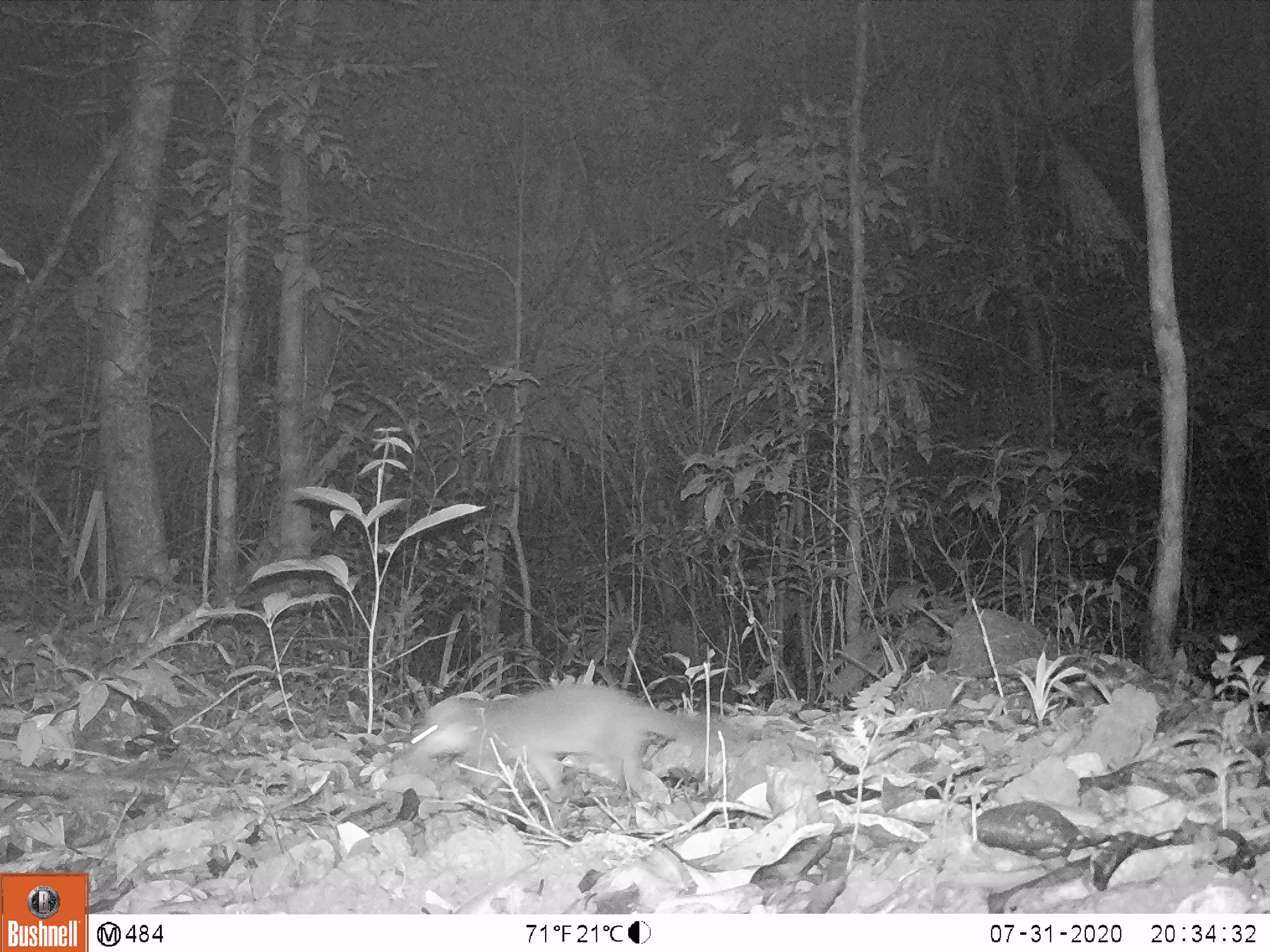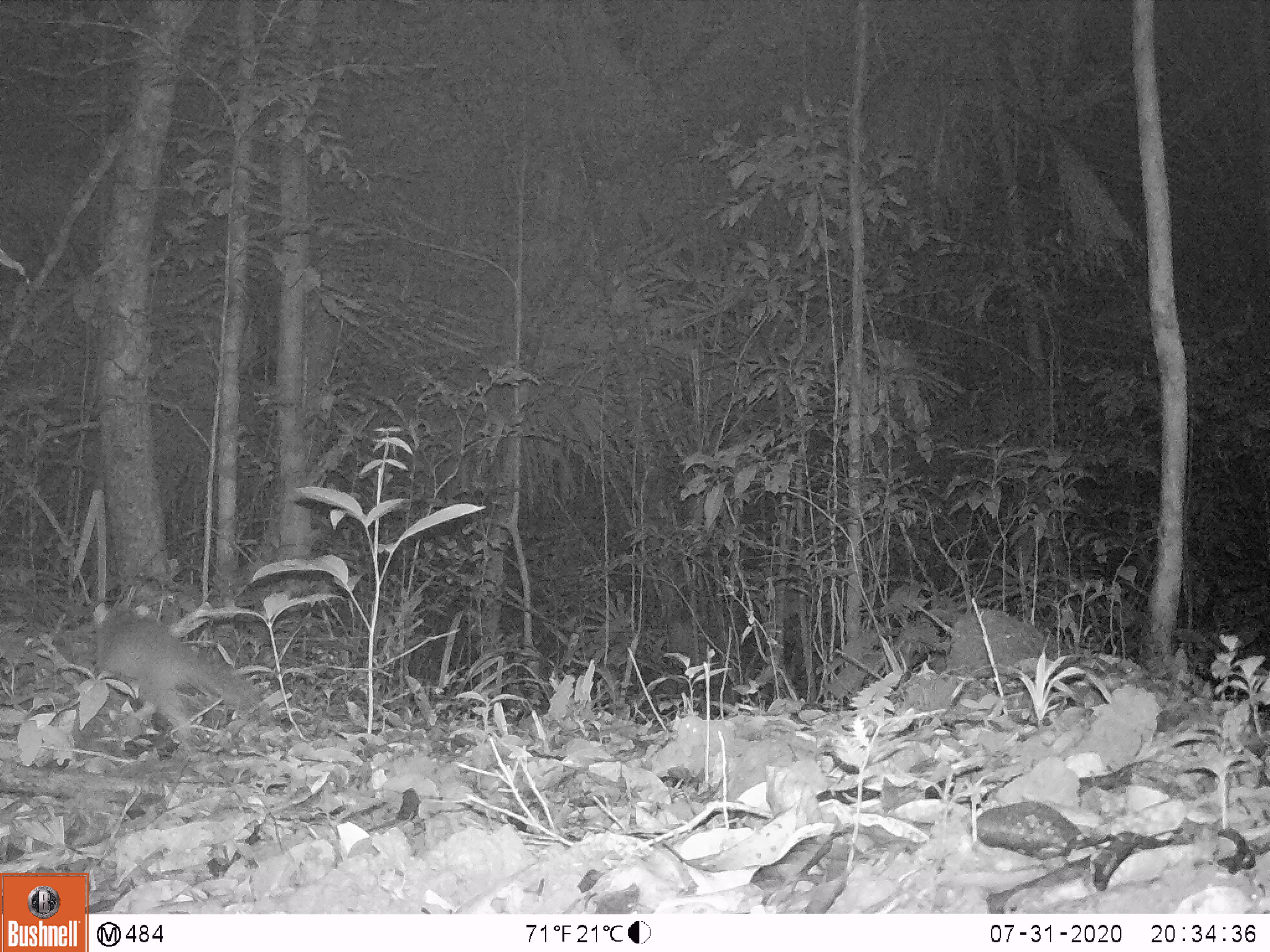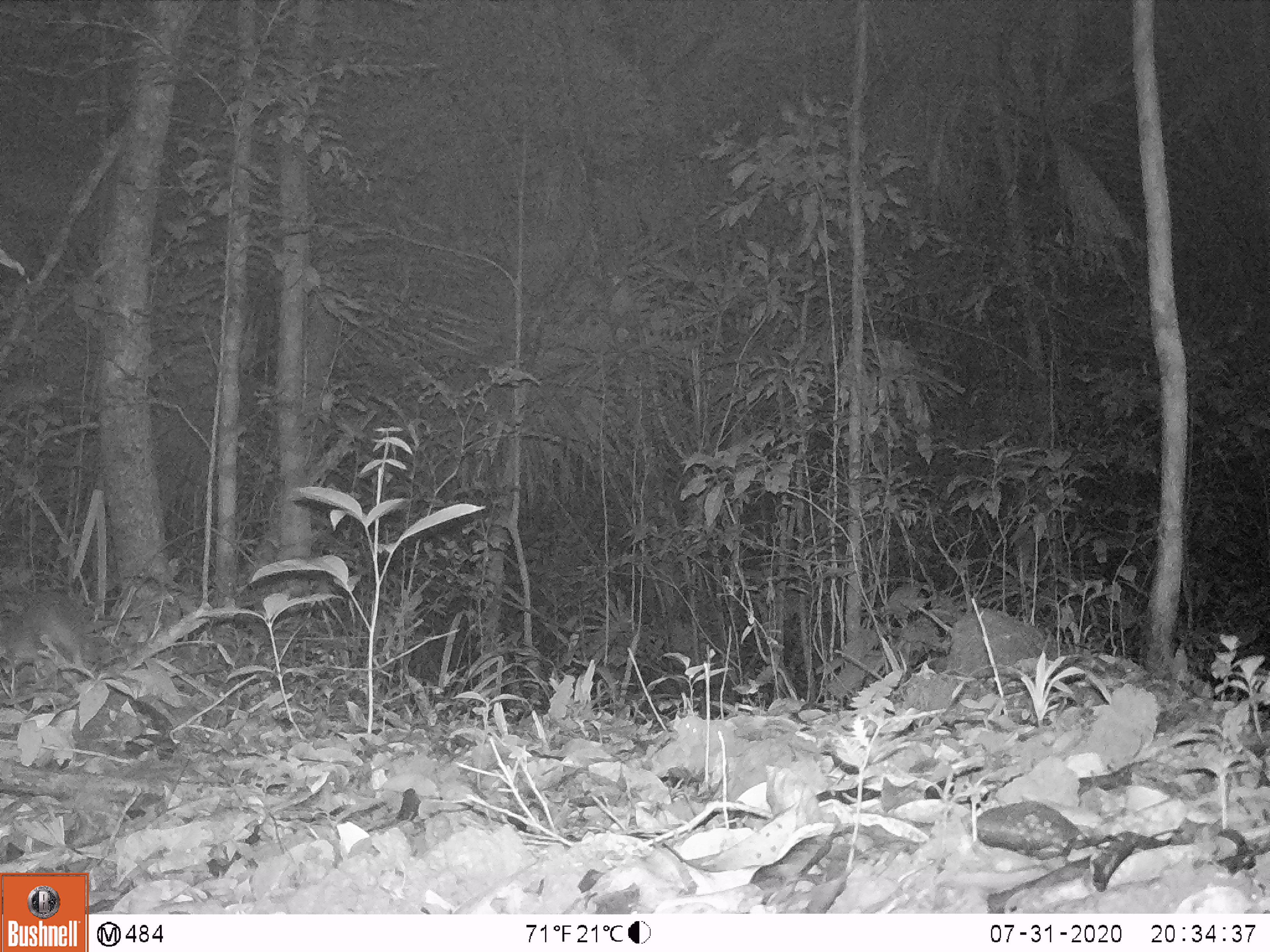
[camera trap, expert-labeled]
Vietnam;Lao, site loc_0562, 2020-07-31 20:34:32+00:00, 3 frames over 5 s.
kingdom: Animalia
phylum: Chordata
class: Mammalia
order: Carnivora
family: Mustelidae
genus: Melogale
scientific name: Melogale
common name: ferret badger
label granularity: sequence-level